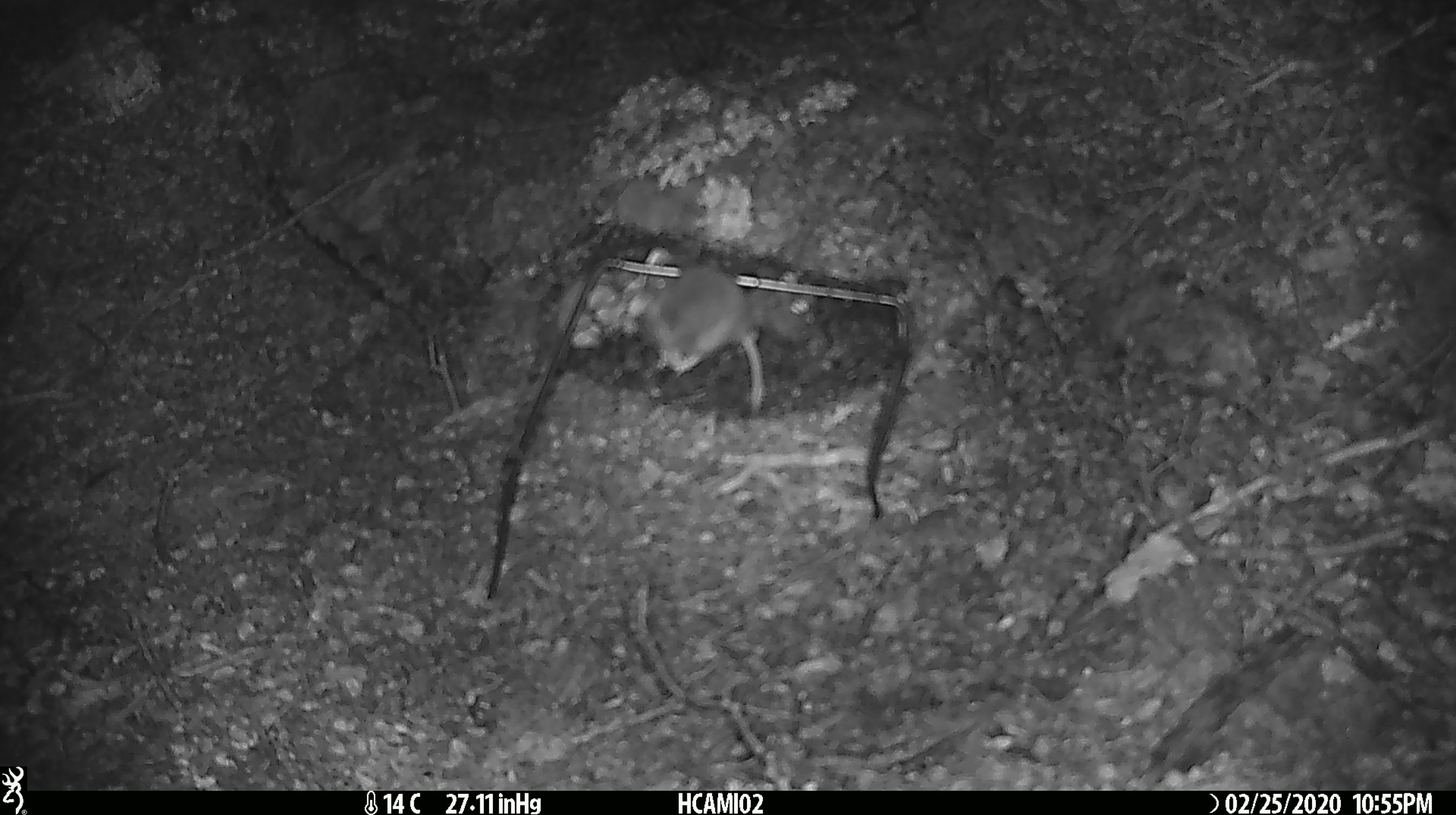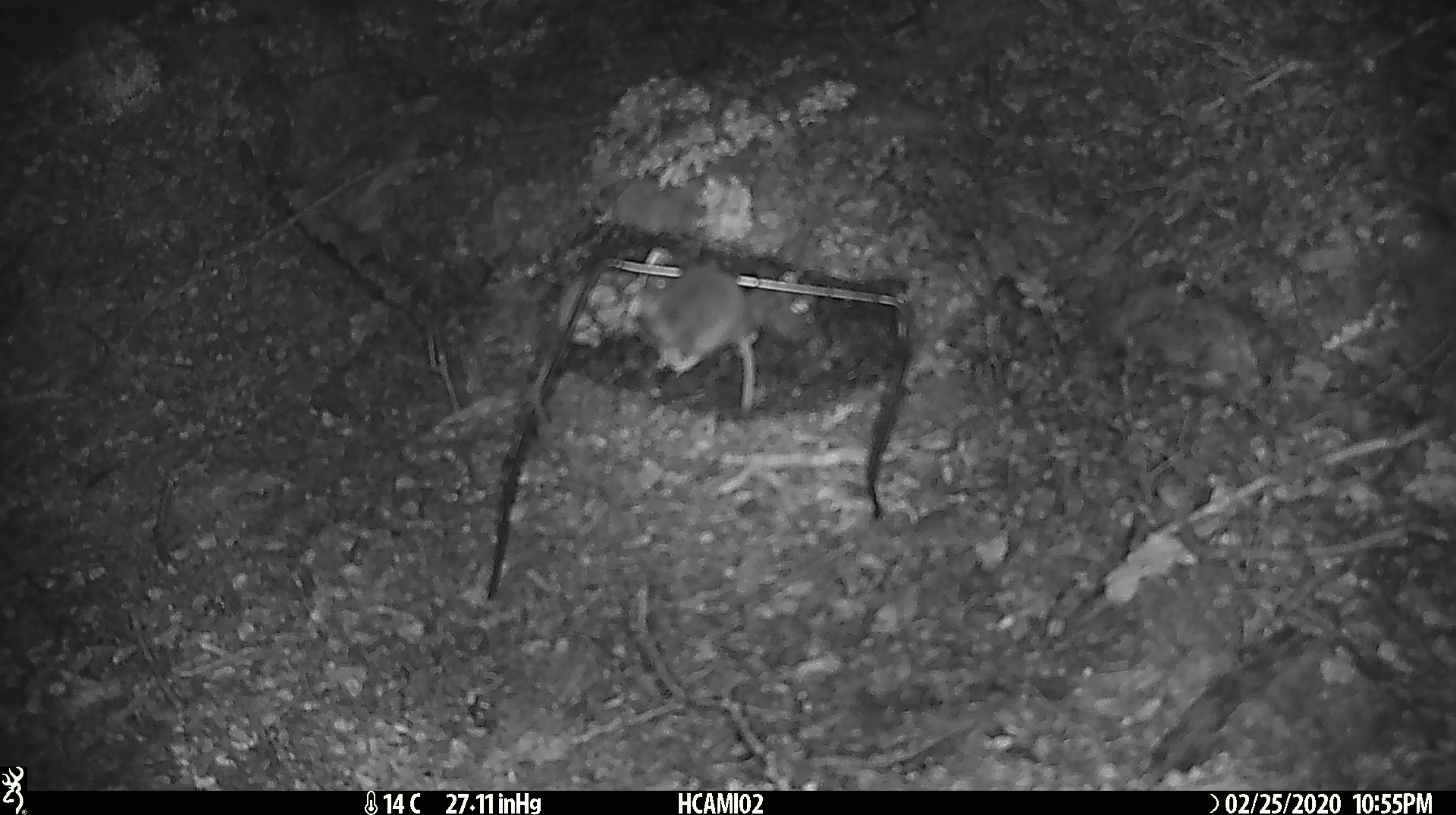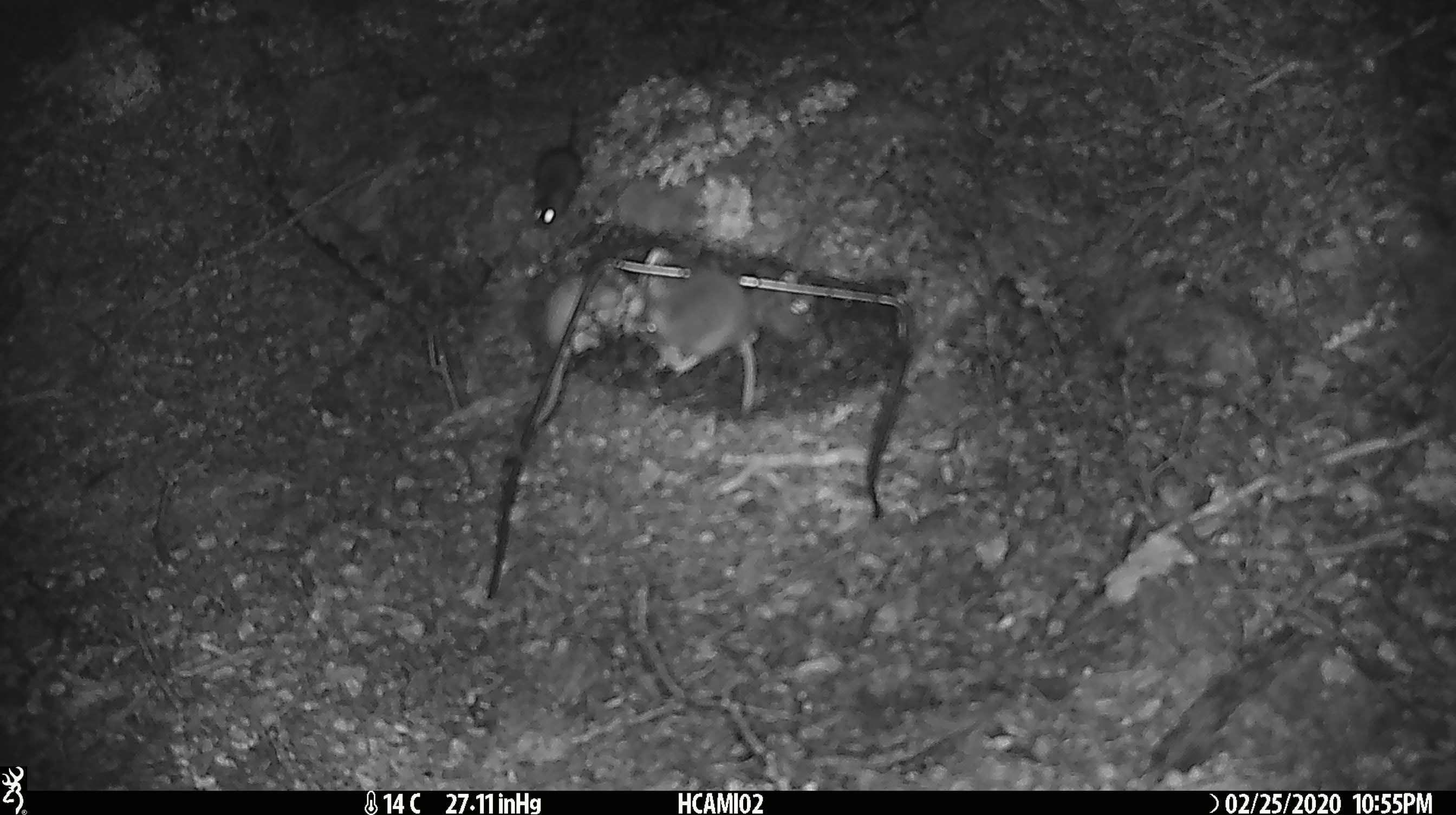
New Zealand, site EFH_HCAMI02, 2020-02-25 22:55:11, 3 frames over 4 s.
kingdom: Animalia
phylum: Chordata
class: Mammalia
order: Rodentia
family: Muridae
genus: Mus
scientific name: Mus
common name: mouse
Mouse (Mus).